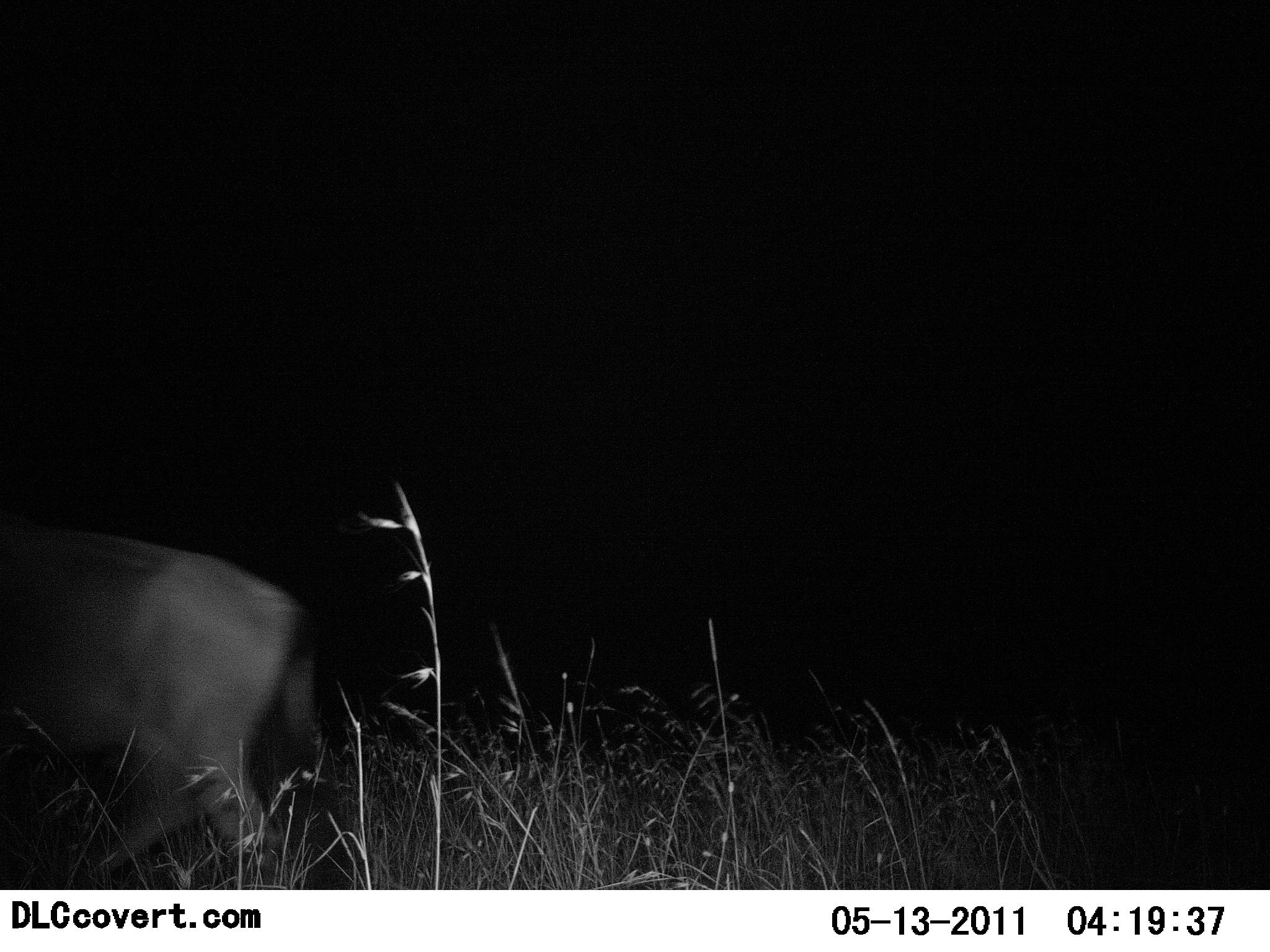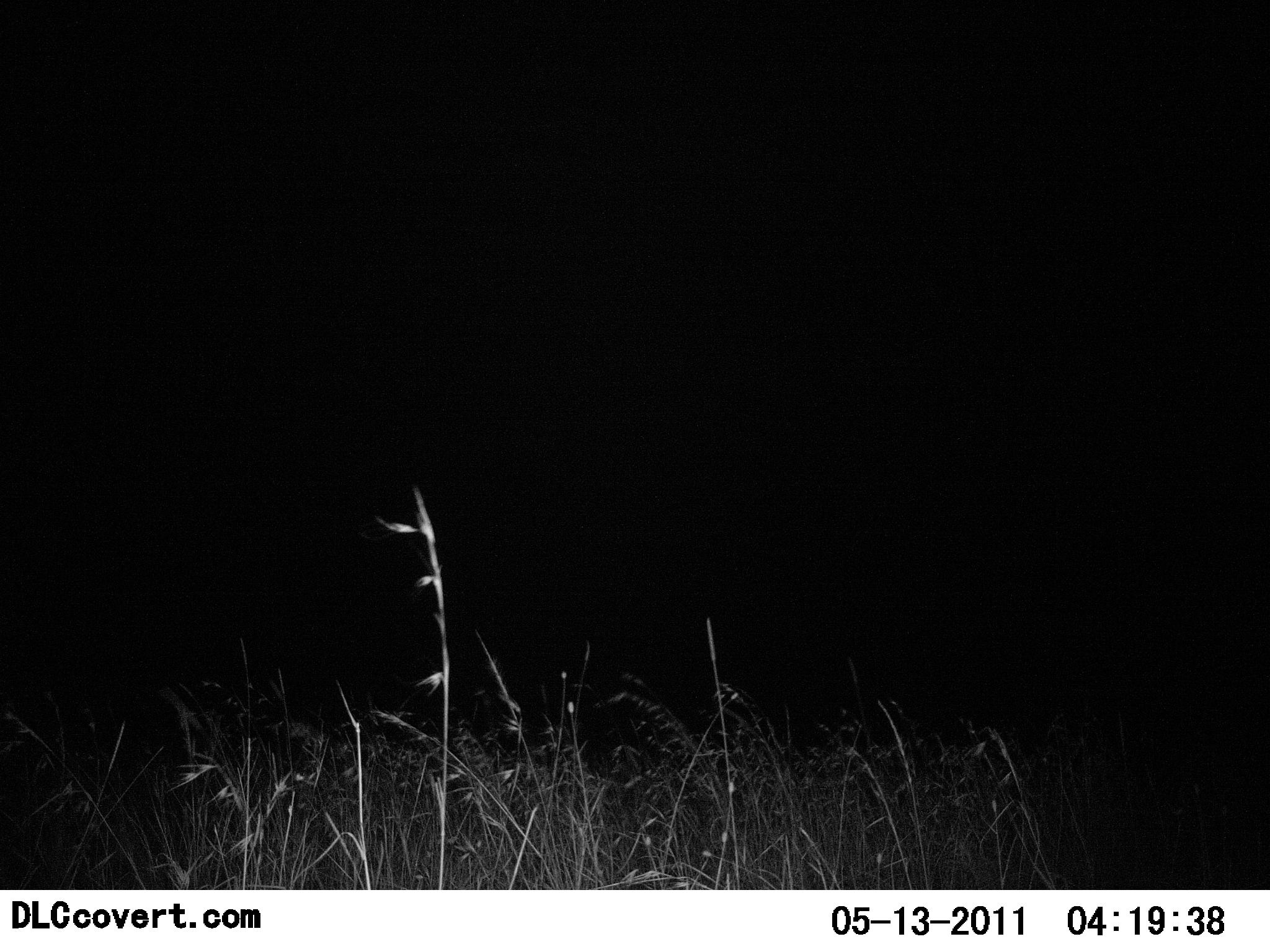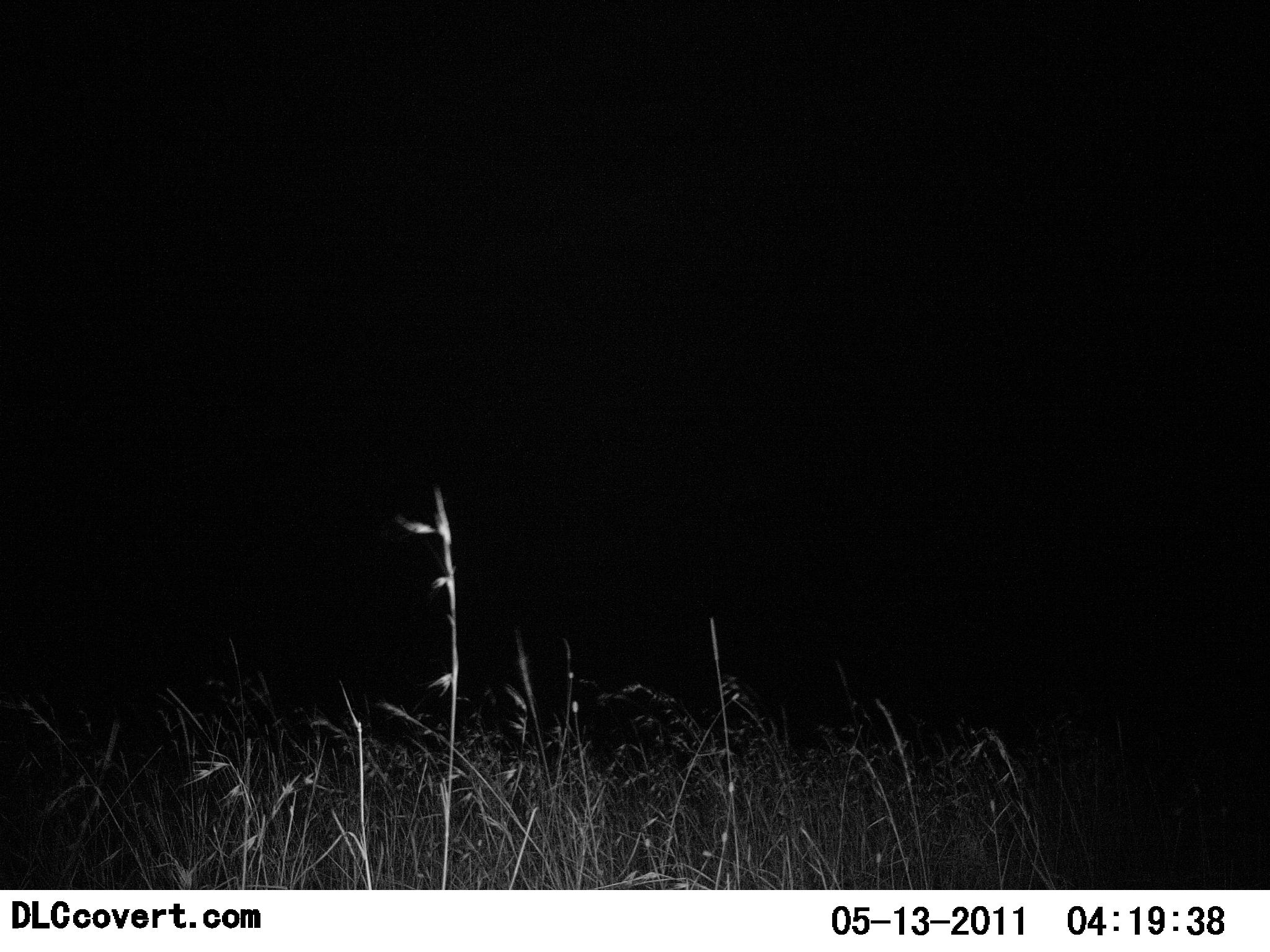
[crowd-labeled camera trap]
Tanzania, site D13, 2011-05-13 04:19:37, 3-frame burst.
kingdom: Animalia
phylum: Chordata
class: Mammalia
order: Artiodactyla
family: Bovidae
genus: Connochaetes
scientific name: Connochaetes taurinus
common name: blue wildebeest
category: wildebeest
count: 1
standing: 0%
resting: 0%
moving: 100%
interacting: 0%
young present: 0%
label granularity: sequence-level